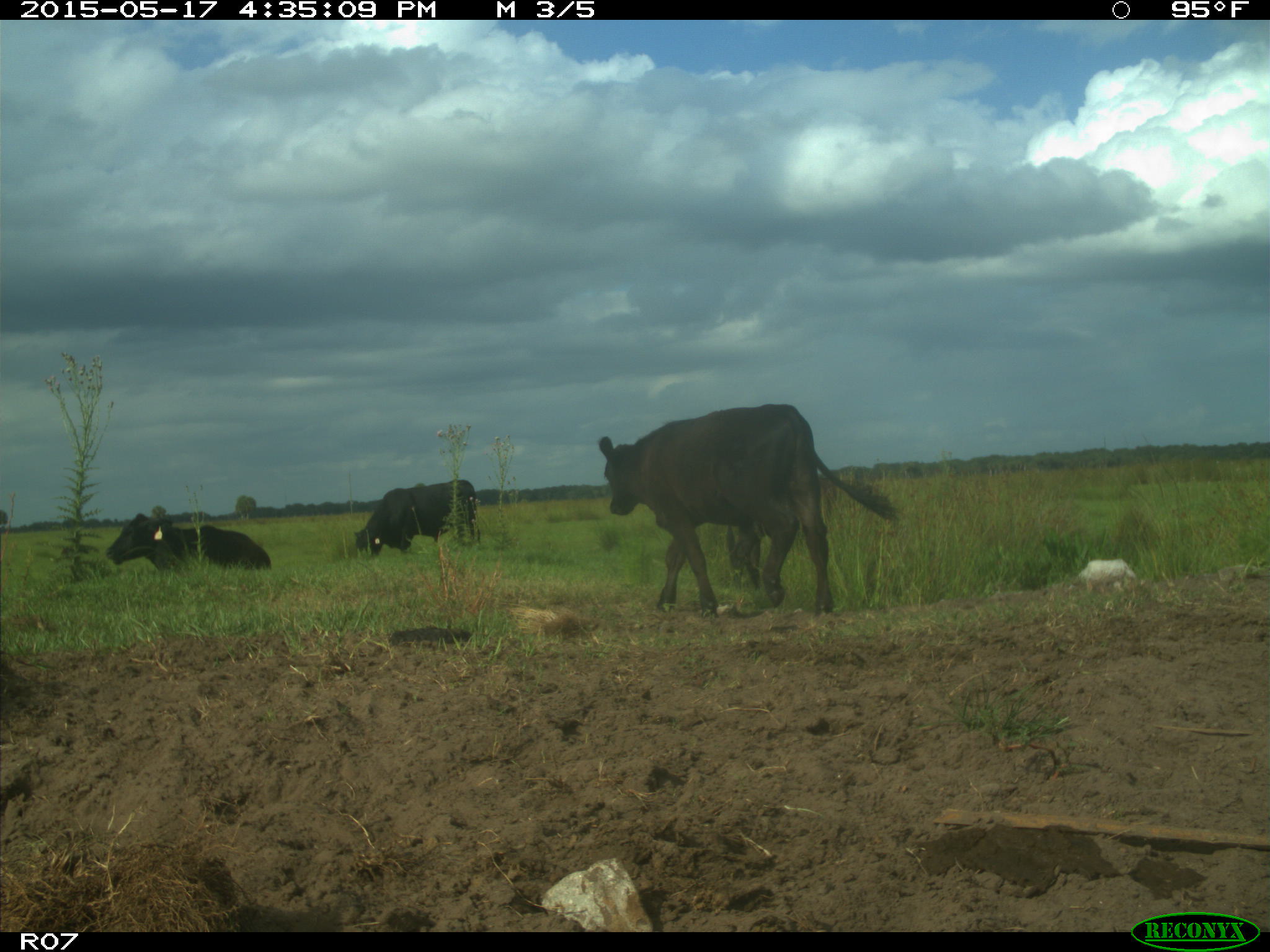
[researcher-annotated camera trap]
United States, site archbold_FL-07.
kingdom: Animalia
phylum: Chordata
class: Mammalia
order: Artiodactyla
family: Bovidae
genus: Bos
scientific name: Bos taurus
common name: domestic cow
Bos taurus (domestic cow).